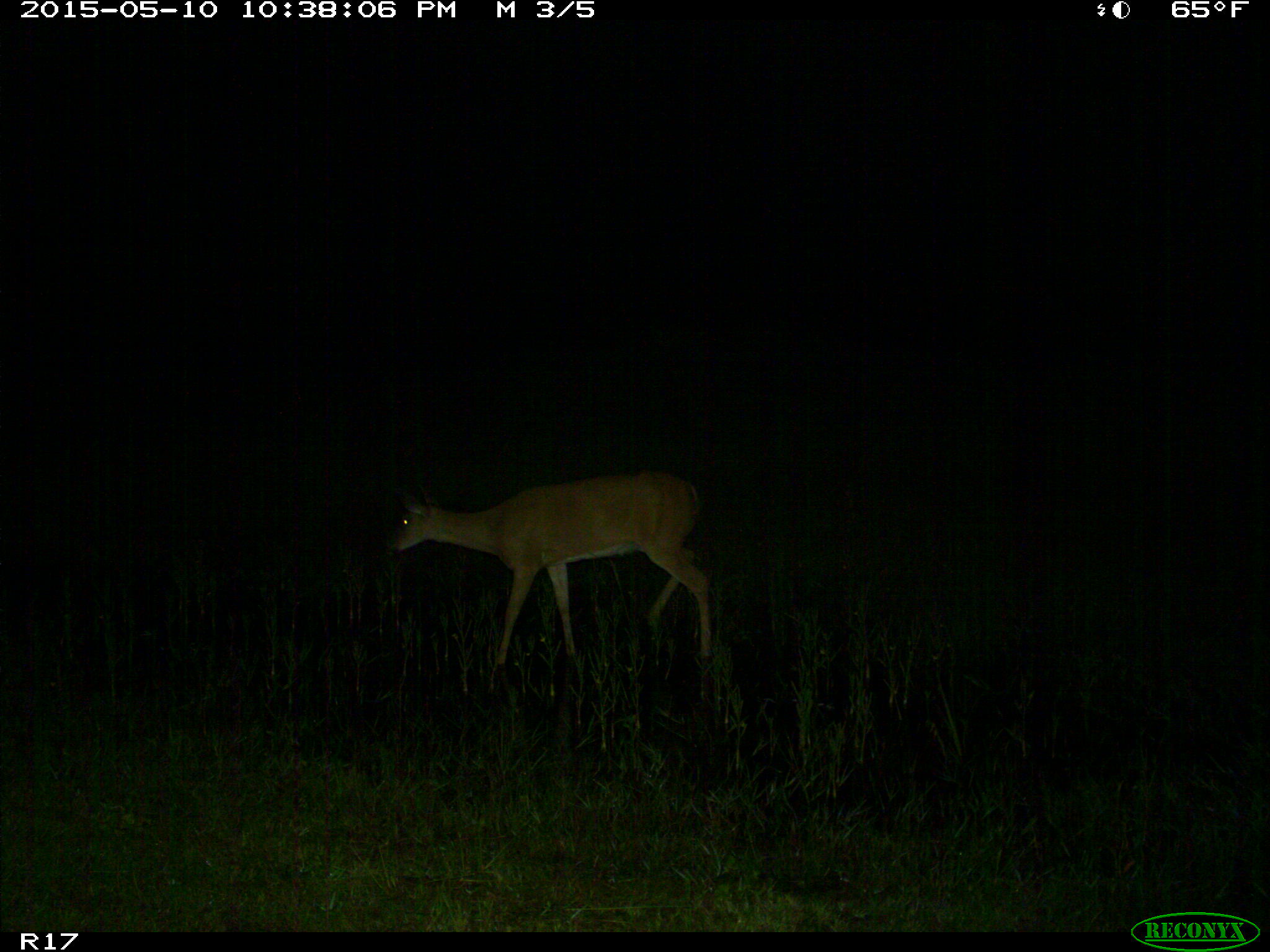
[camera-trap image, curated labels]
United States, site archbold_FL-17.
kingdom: Animalia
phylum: Chordata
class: Mammalia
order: Artiodactyla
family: Cervidae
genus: Odocoileus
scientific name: Odocoileus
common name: deer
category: unidentified deer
Unidentified deer (deer) (Odocoileus).